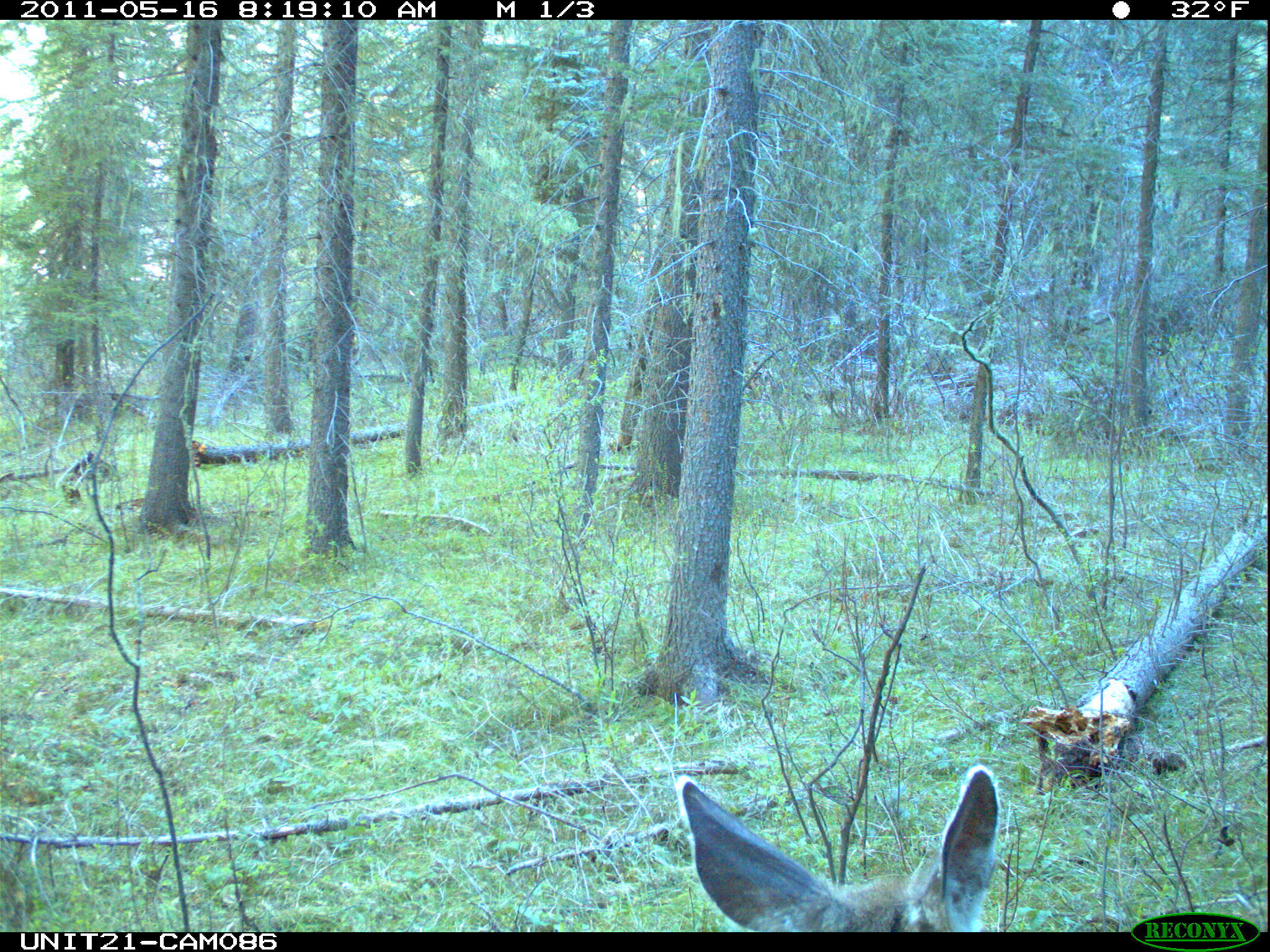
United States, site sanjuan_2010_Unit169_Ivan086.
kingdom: Animalia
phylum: Chordata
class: Mammalia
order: Artiodactyla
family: Cervidae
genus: Odocoileus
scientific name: Odocoileus hemionus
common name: mule deer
Odocoileus hemionus (mule deer).